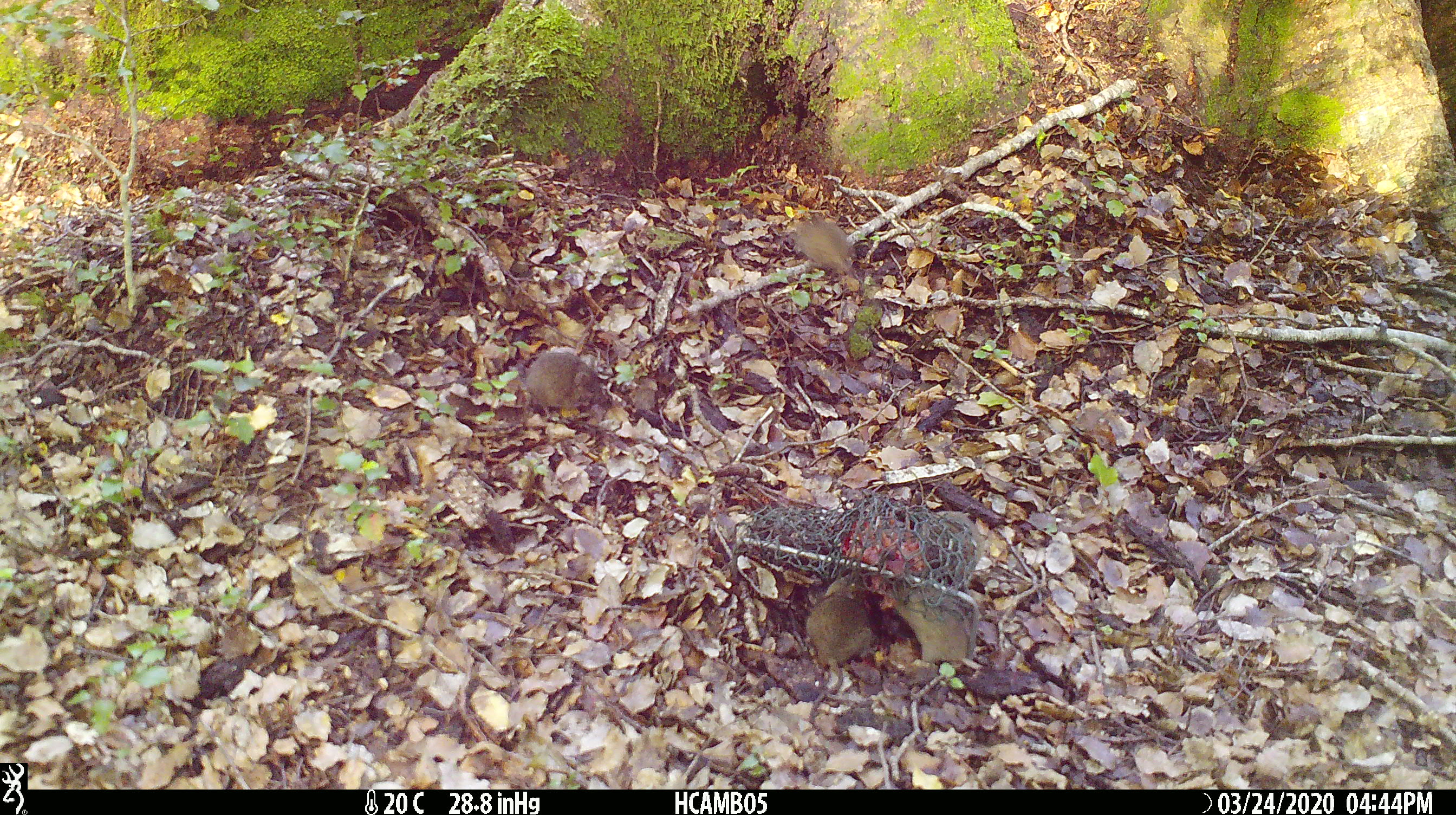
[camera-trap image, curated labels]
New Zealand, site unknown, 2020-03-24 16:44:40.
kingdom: Animalia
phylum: Chordata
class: Mammalia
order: Rodentia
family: Muridae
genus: Mus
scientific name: Mus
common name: mouse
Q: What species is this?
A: Mouse (Mus).